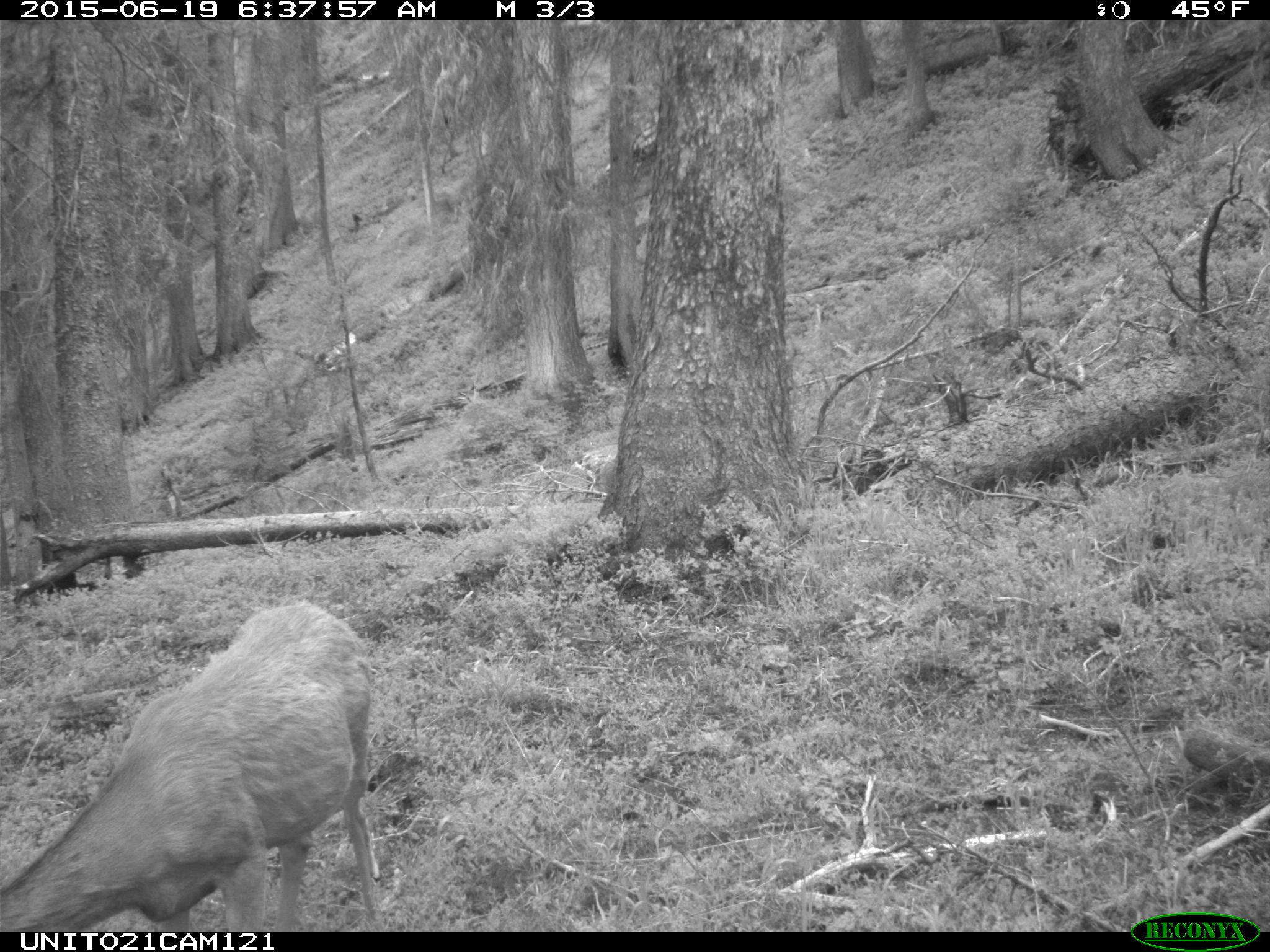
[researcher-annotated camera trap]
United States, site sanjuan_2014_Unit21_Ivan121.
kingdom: Animalia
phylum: Chordata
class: Mammalia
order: Artiodactyla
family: Cervidae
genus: Odocoileus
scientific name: Odocoileus hemionus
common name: mule deer